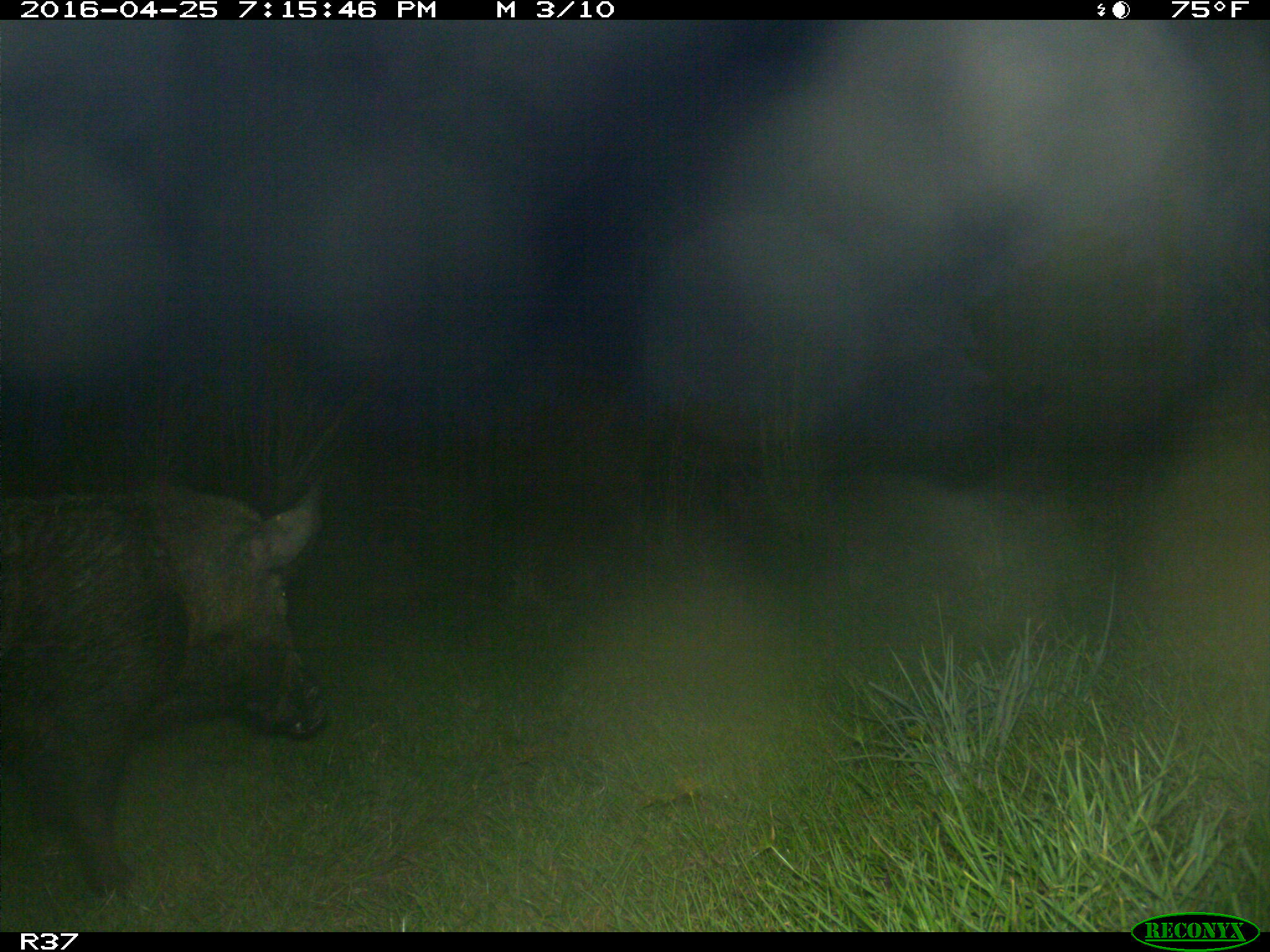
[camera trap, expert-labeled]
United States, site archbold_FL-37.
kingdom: Animalia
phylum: Chordata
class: Mammalia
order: Artiodactyla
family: Suidae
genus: Sus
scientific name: Sus scrofa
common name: wild boar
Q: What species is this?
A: Sus scrofa (wild boar).